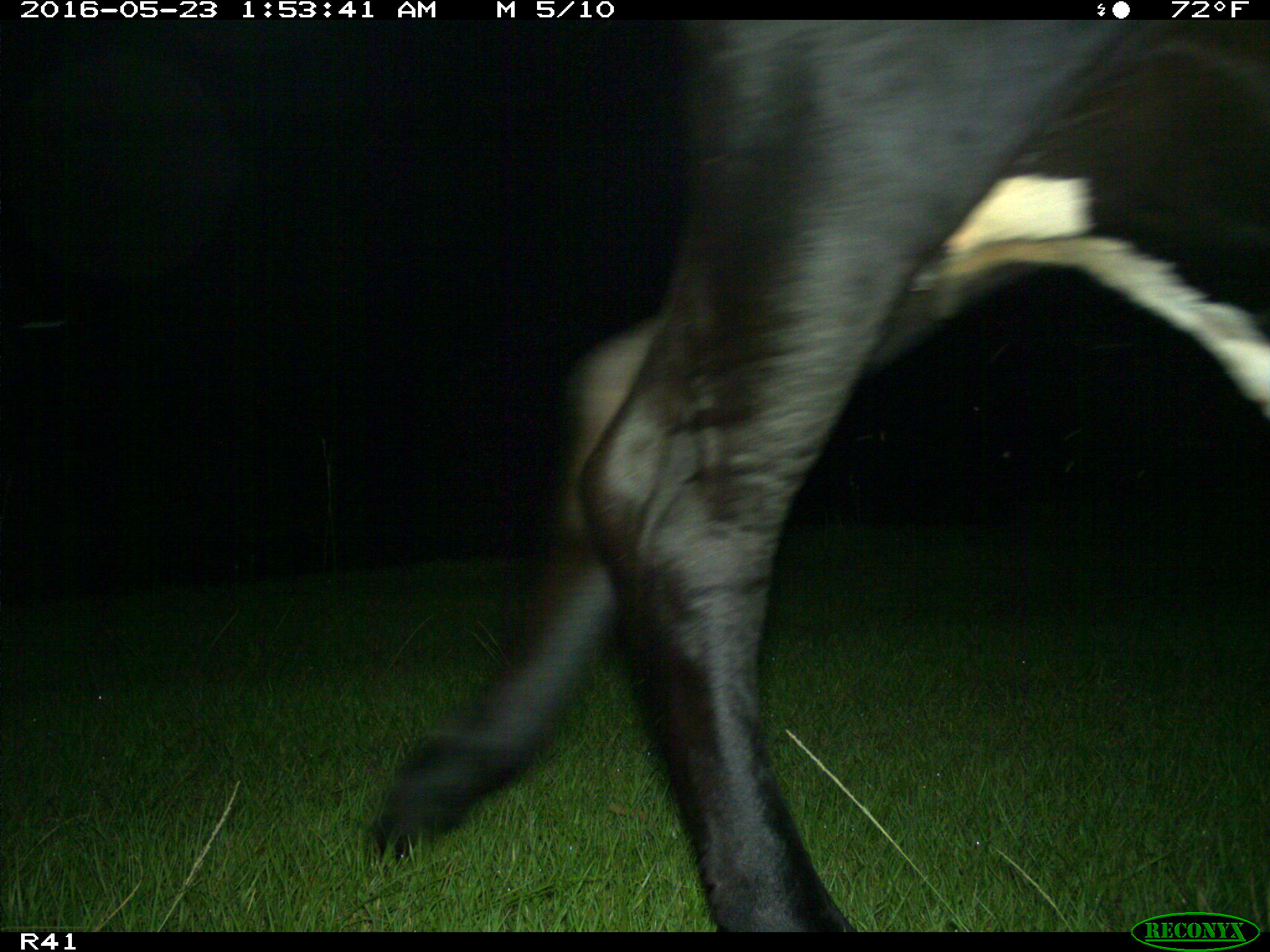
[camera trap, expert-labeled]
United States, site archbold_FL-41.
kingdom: Animalia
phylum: Chordata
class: Mammalia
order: Artiodactyla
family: Bovidae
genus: Bos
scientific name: Bos taurus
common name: domestic cow